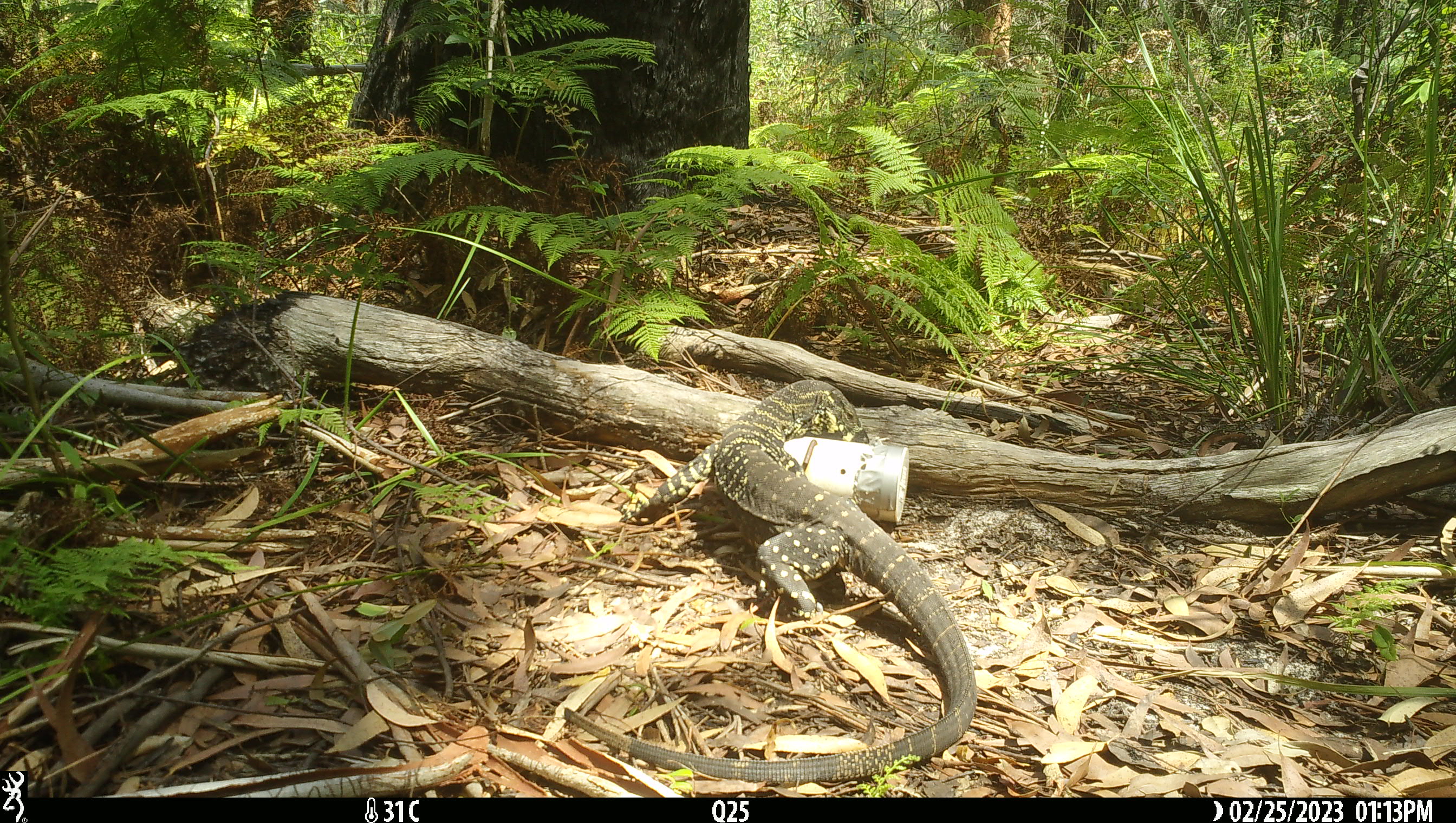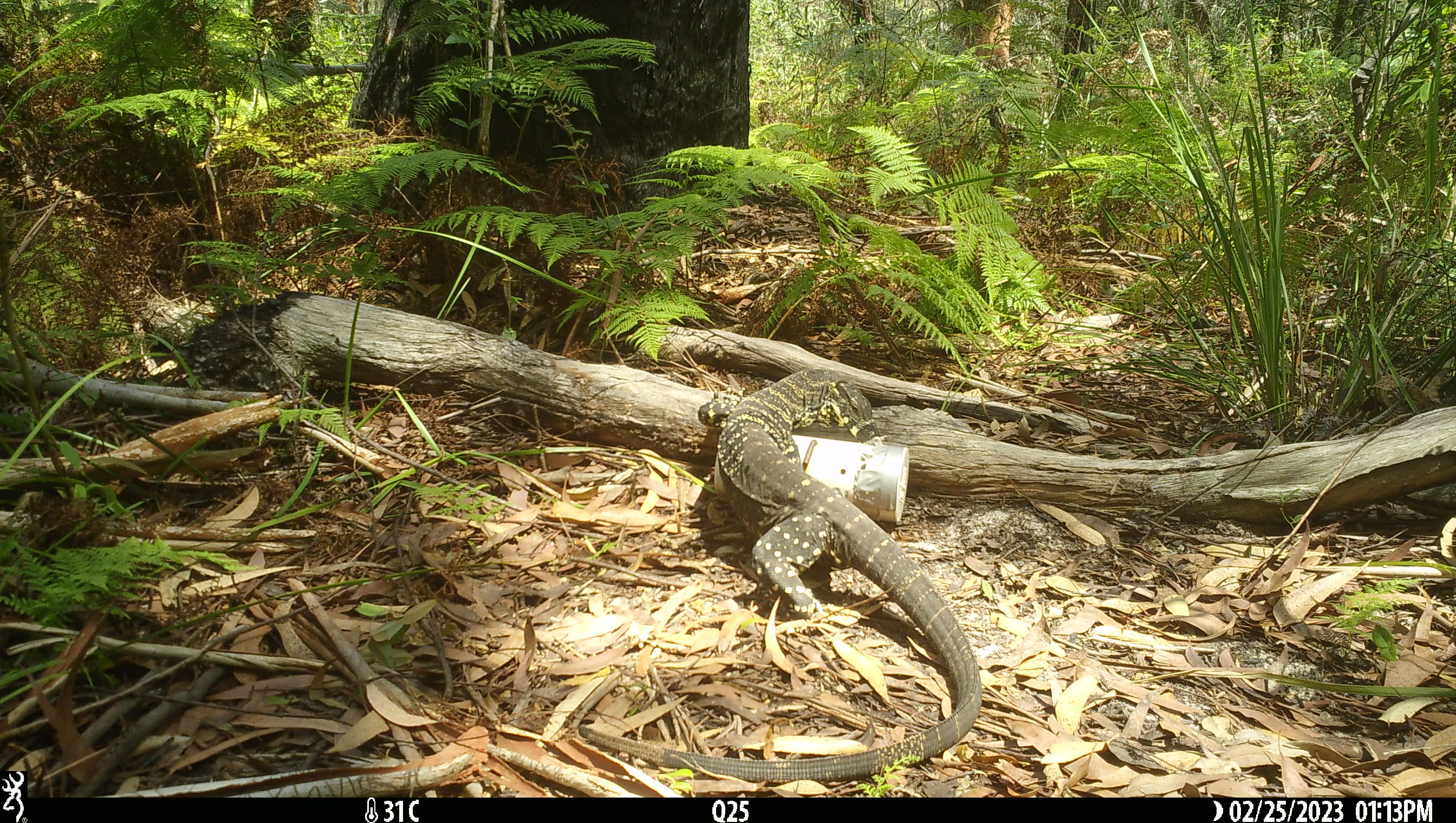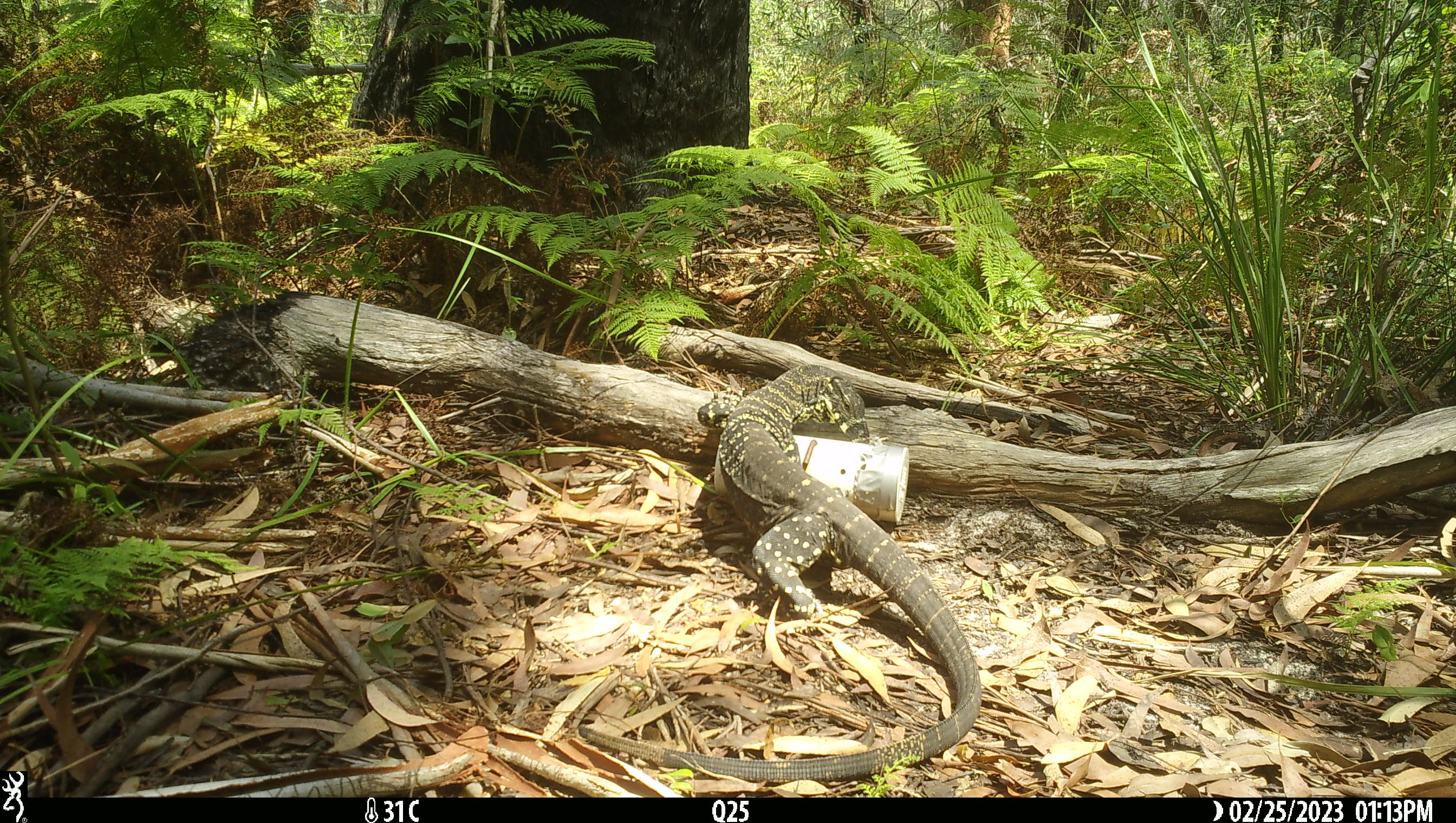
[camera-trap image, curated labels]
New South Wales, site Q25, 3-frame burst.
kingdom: Animalia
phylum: Chordata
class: Reptilia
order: Squamata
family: Varanidae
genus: Varanus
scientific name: Varanus varius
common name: lace monitor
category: goanna